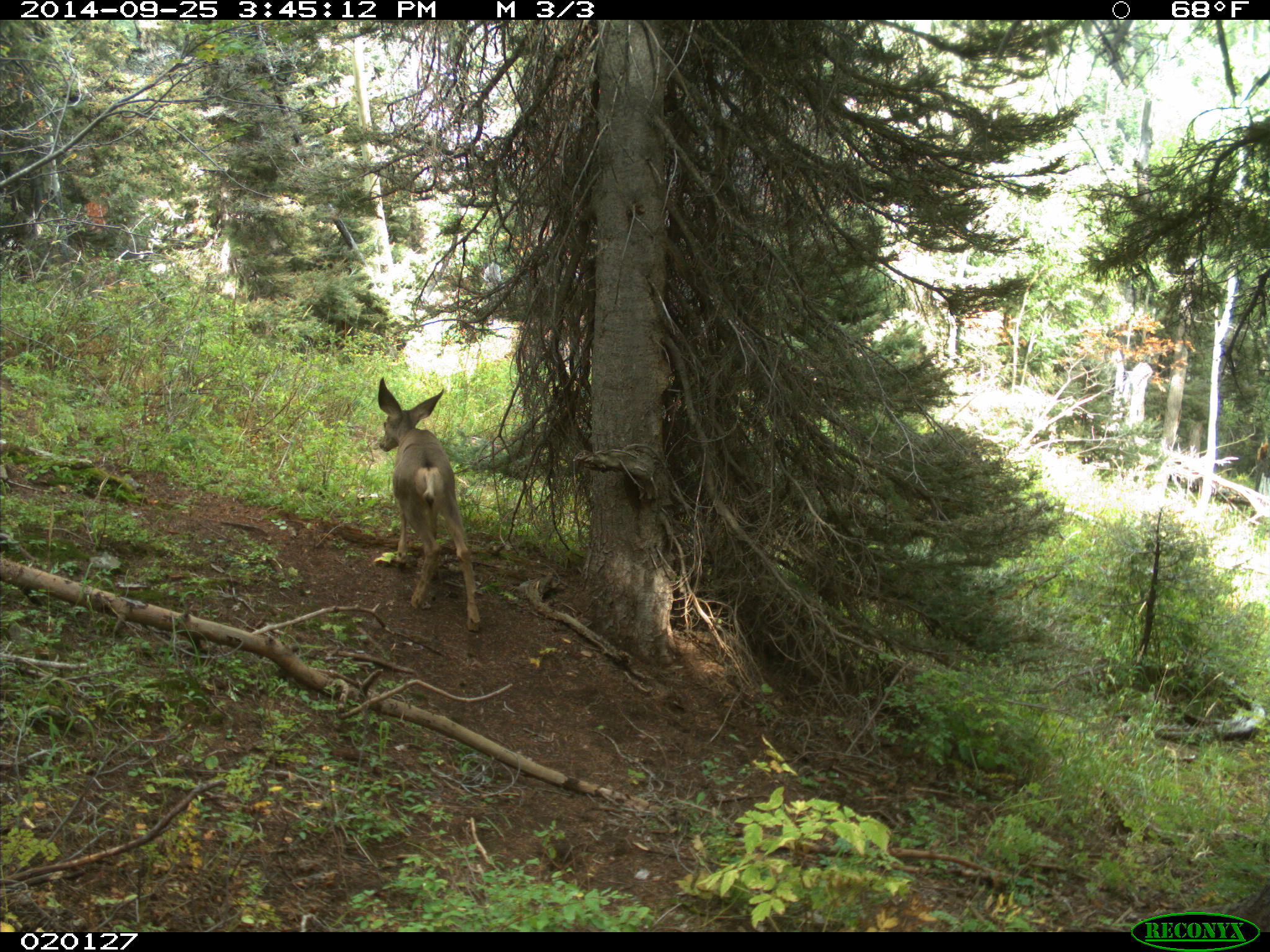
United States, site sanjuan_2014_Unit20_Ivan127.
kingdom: Animalia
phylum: Chordata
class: Mammalia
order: Artiodactyla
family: Cervidae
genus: Odocoileus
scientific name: Odocoileus hemionus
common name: mule deer